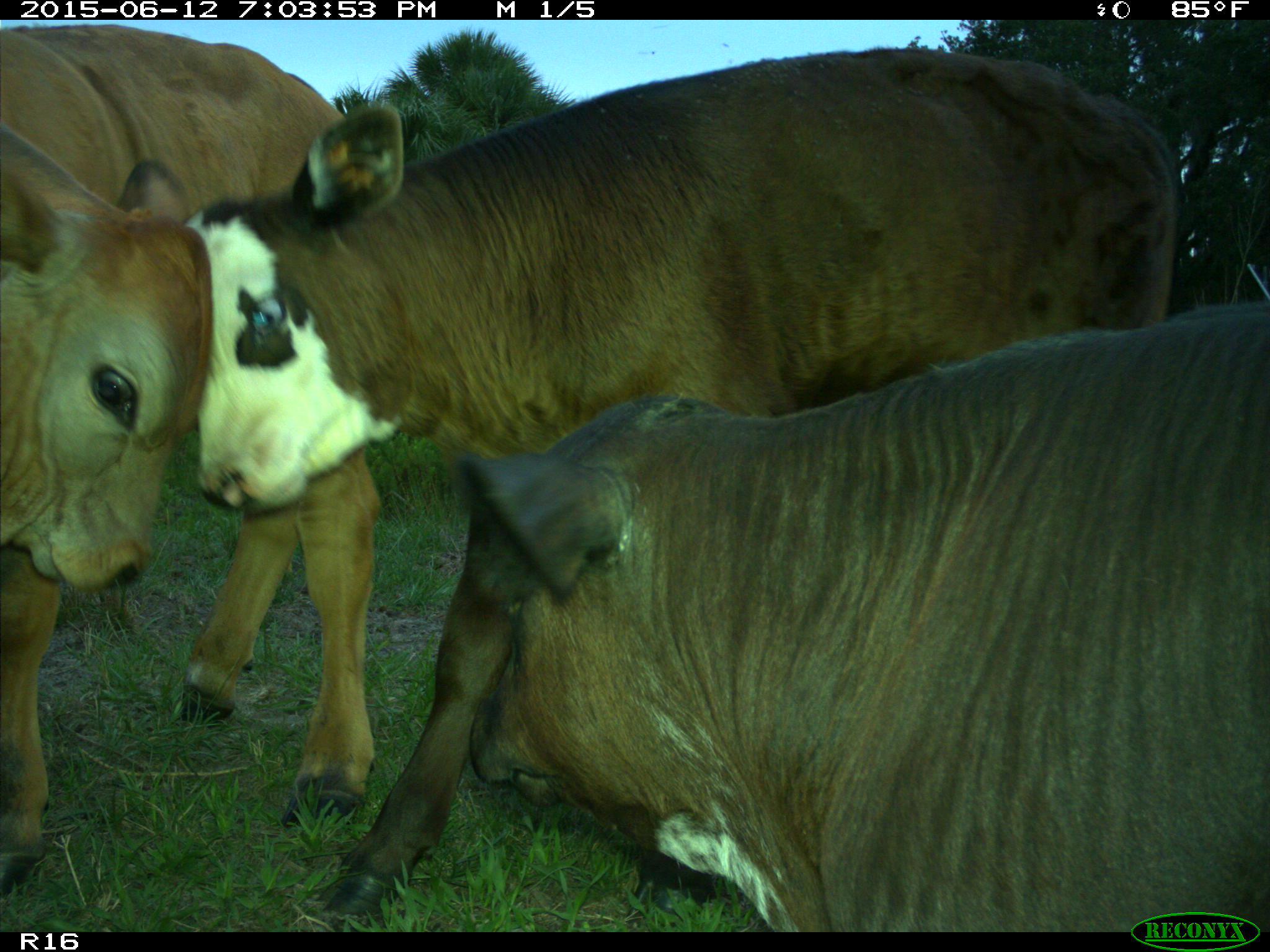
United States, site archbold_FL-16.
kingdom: Animalia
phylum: Chordata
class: Mammalia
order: Artiodactyla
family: Bovidae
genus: Bos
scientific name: Bos taurus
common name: domestic cow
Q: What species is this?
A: Bos taurus (domestic cow).